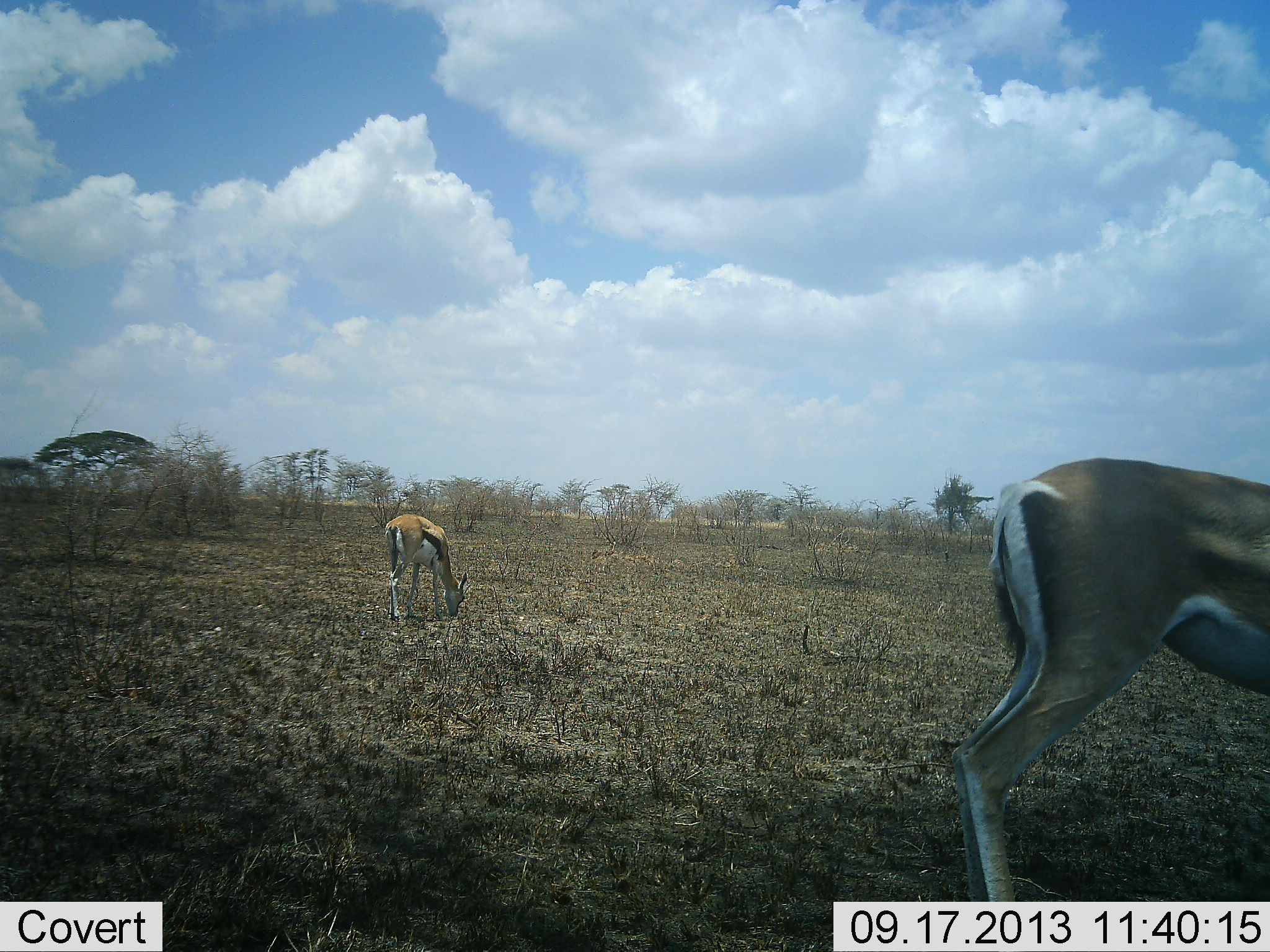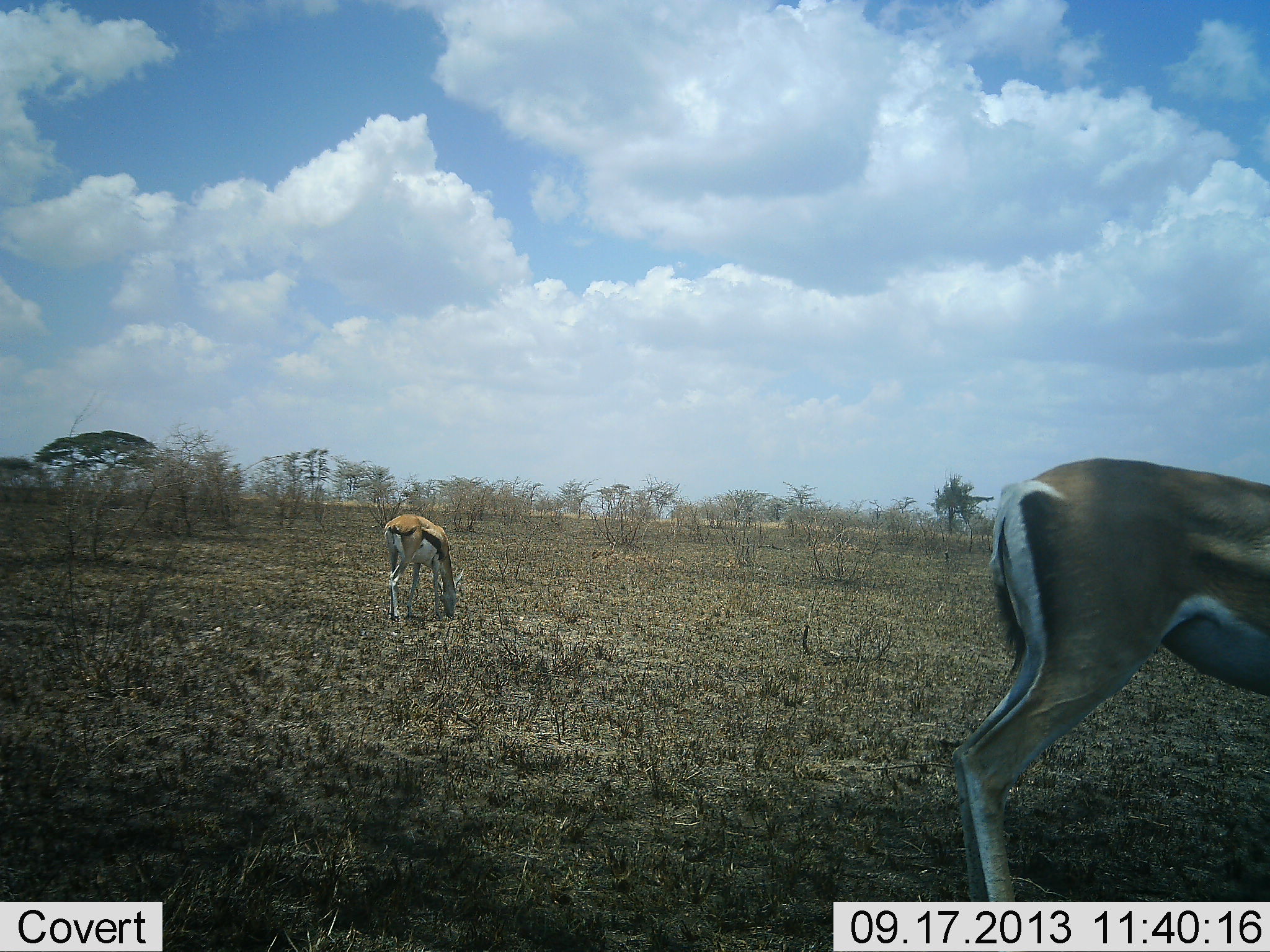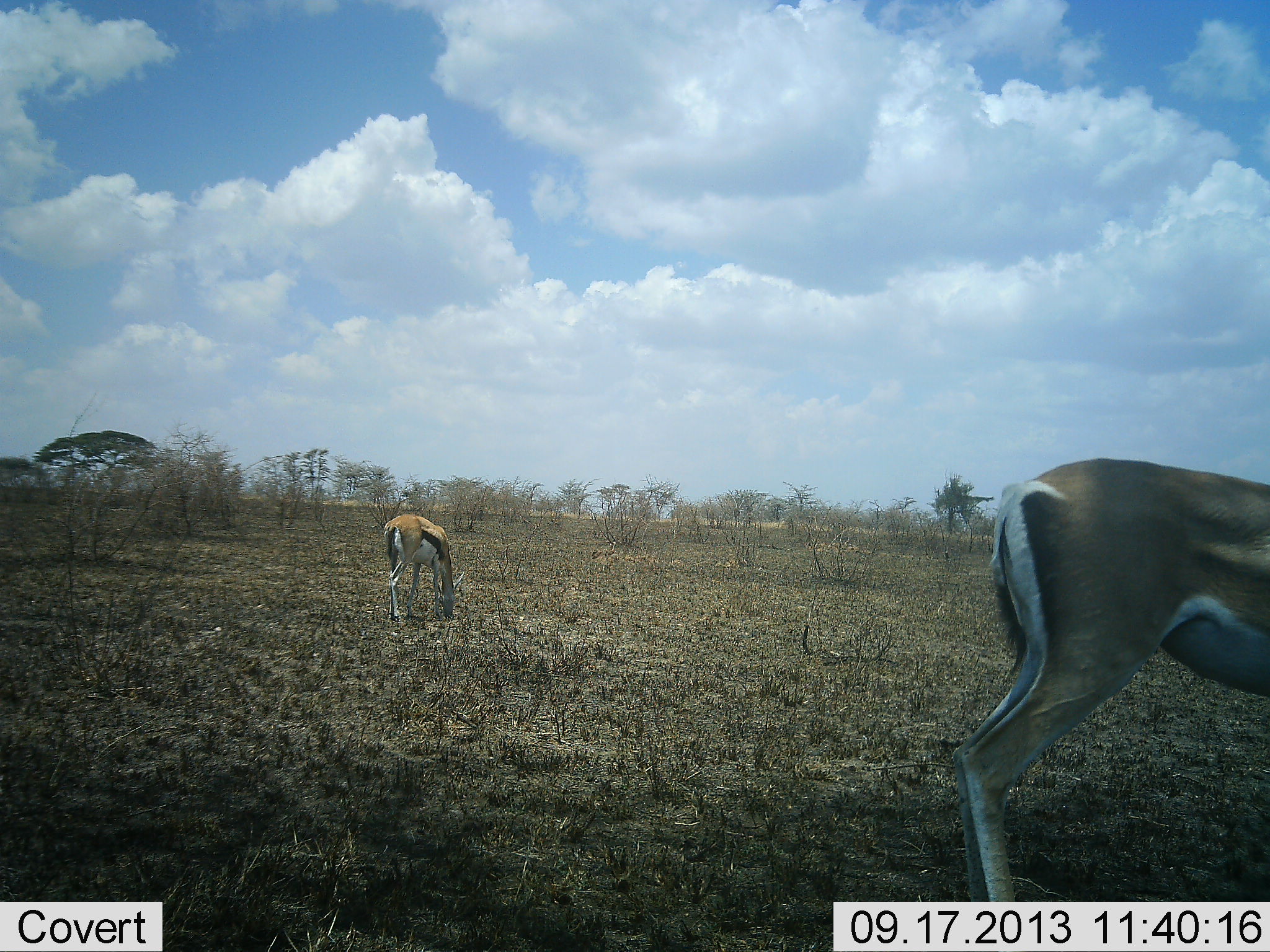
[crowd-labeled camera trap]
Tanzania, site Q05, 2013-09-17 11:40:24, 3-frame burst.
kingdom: Animalia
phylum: Chordata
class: Mammalia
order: Artiodactyla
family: Bovidae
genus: Eudorcas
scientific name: Eudorcas thomsonii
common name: thomson's gazelle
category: gazellethomsons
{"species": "gazellethomsons (thomson's gazelle) (Eudorcas thomsonii)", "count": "2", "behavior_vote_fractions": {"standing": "37%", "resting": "3%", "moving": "3%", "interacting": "0%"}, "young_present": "0%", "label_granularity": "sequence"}